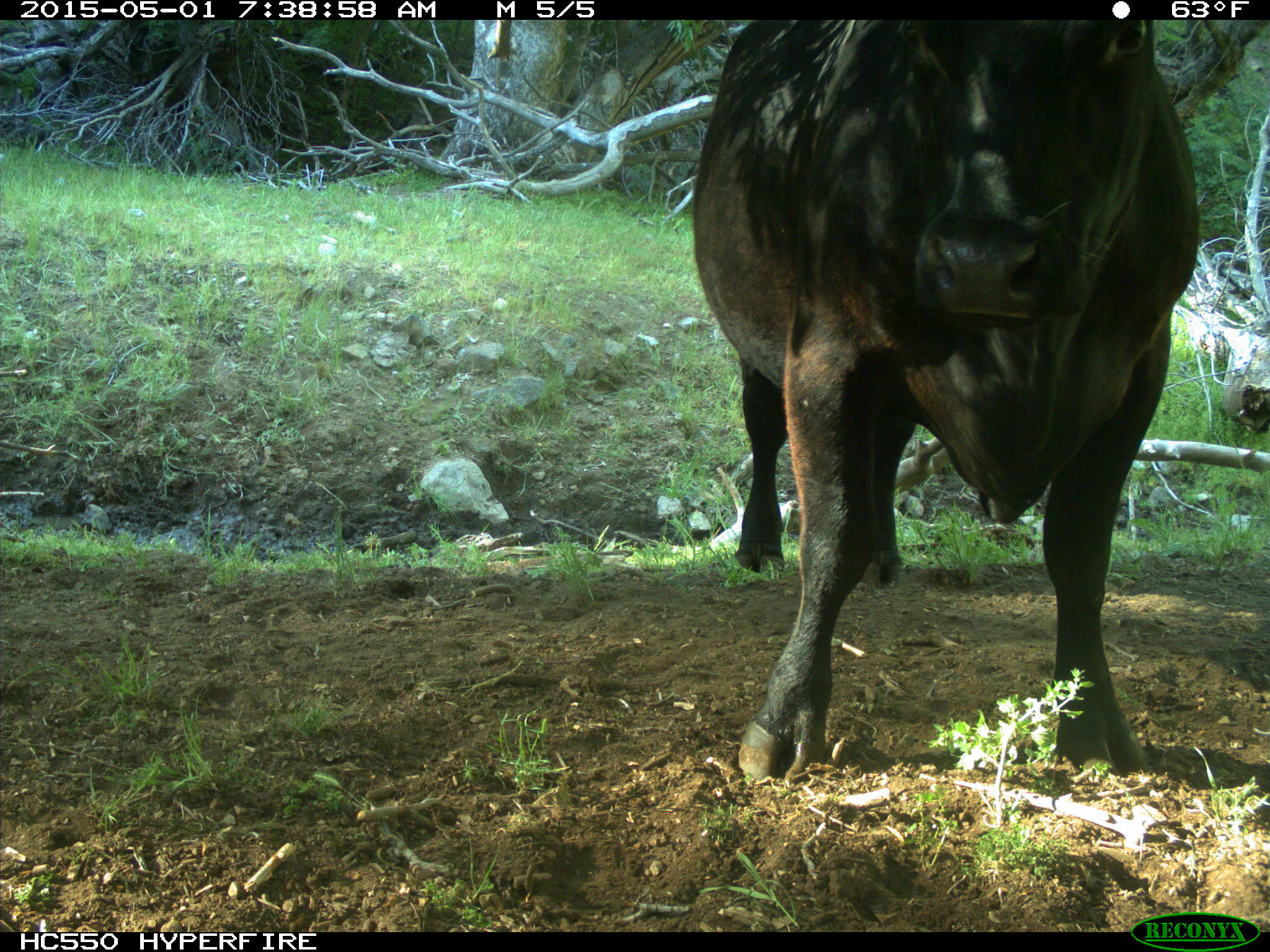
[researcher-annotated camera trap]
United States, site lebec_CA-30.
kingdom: Animalia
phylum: Chordata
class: Mammalia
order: Artiodactyla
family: Bovidae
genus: Bos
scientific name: Bos taurus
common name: domestic cow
Bos taurus (domestic cow).